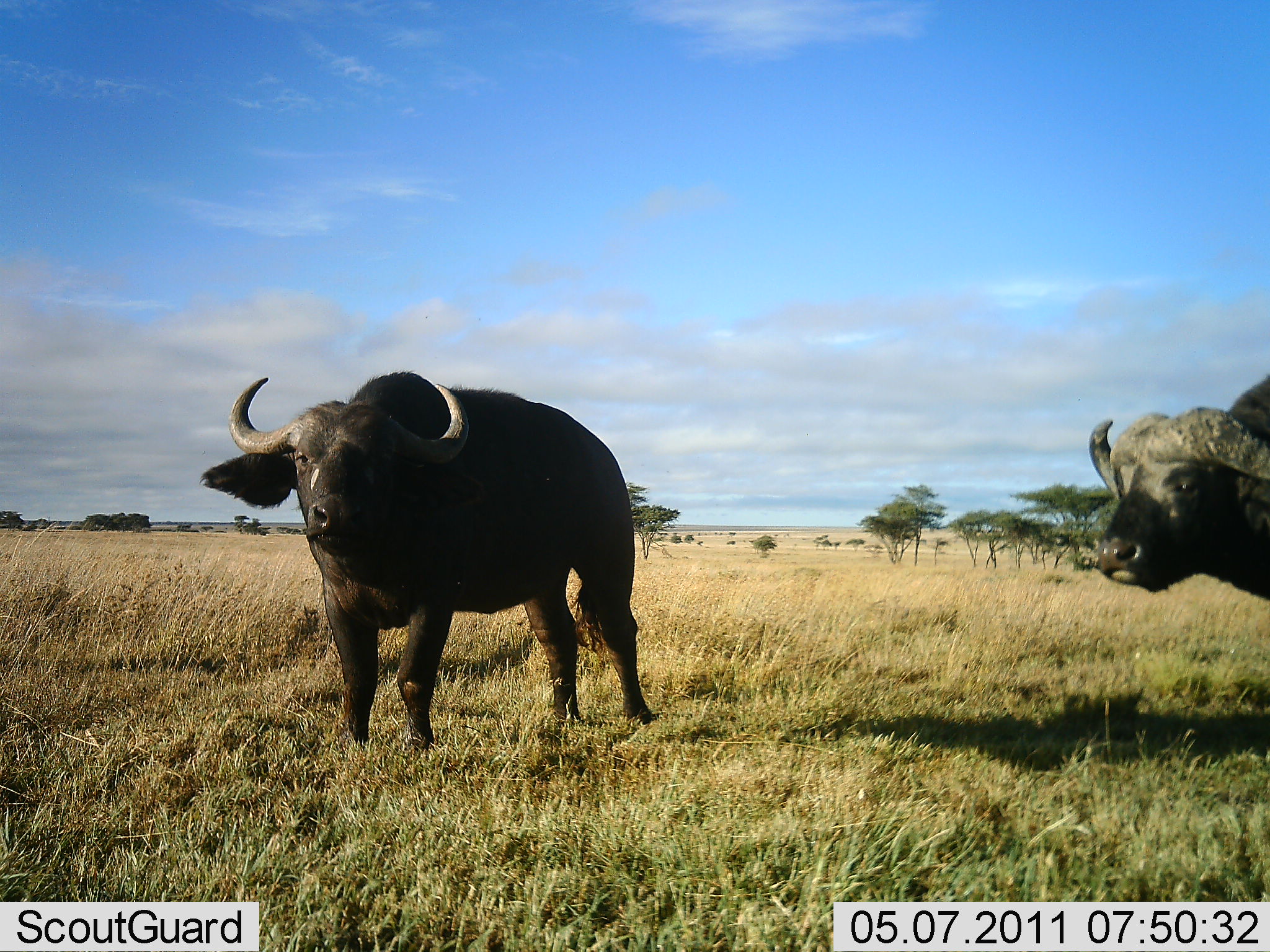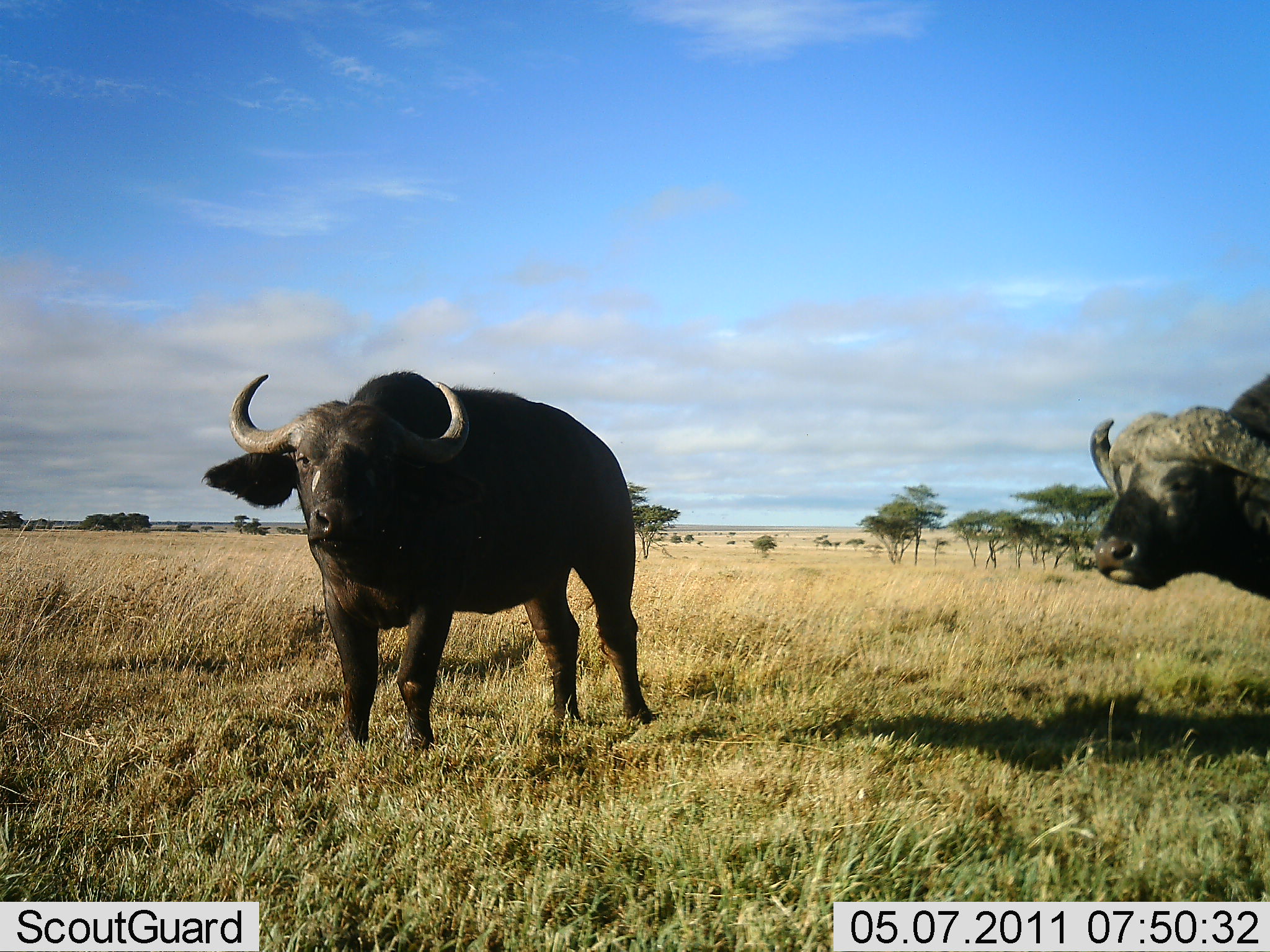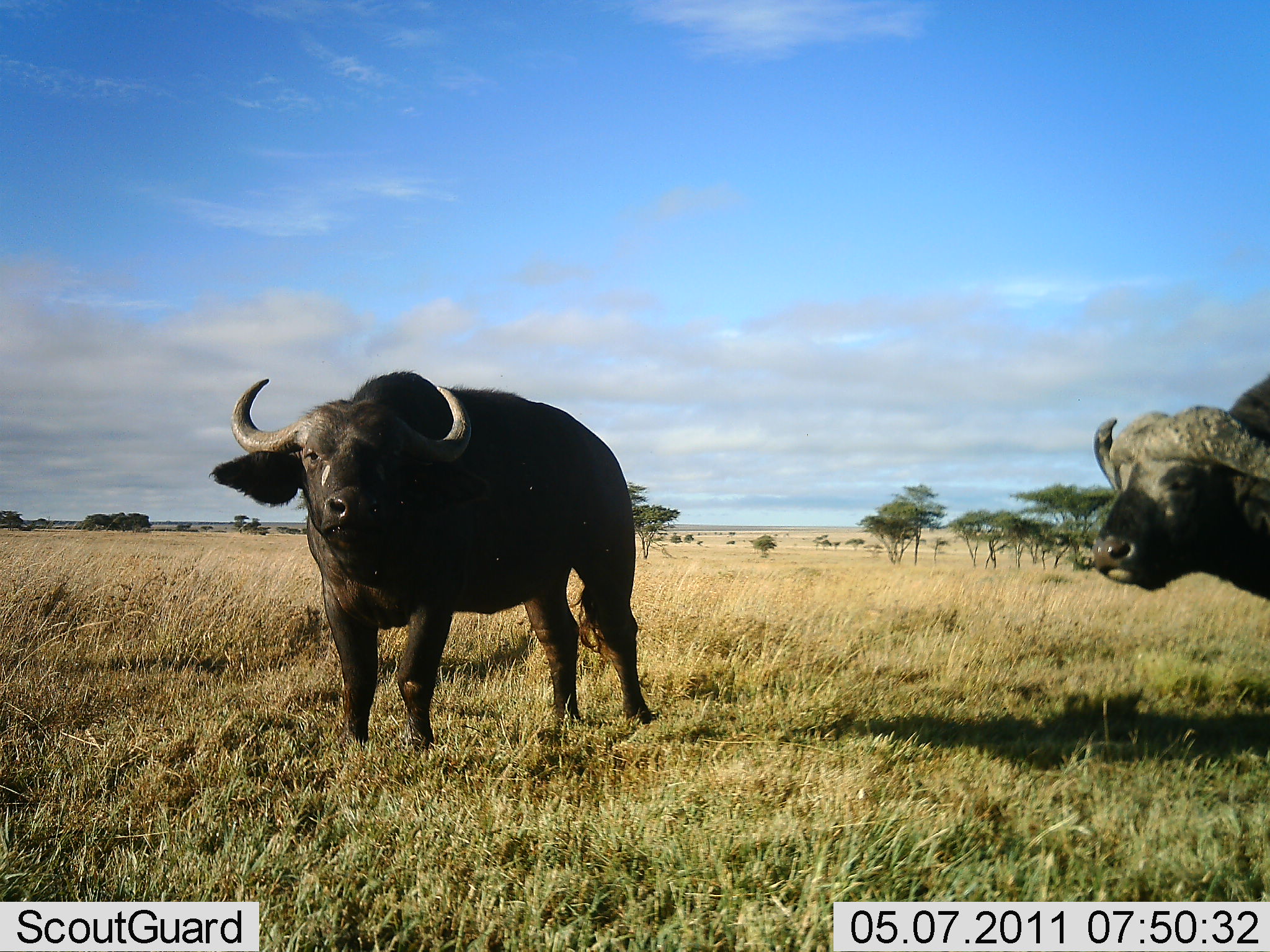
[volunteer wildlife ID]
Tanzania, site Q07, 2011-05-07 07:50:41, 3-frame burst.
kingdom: Animalia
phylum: Chordata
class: Mammalia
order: Artiodactyla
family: Bovidae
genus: Syncerus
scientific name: Syncerus caffer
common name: cape buffalo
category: buffalo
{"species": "buffalo (cape buffalo) (Syncerus caffer)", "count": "2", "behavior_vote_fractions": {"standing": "100%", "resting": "0%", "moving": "0%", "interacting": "0%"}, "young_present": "0%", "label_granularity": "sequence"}